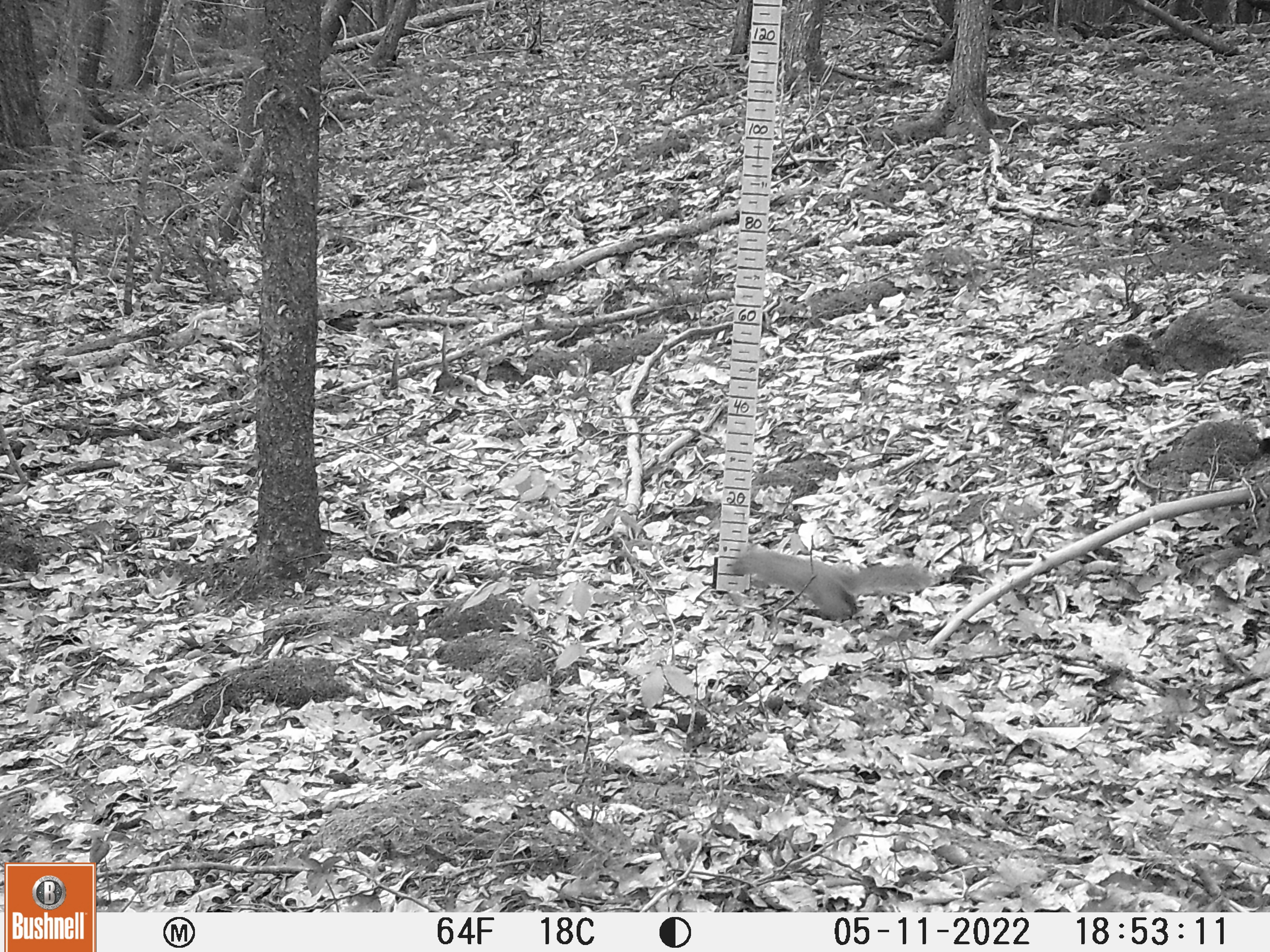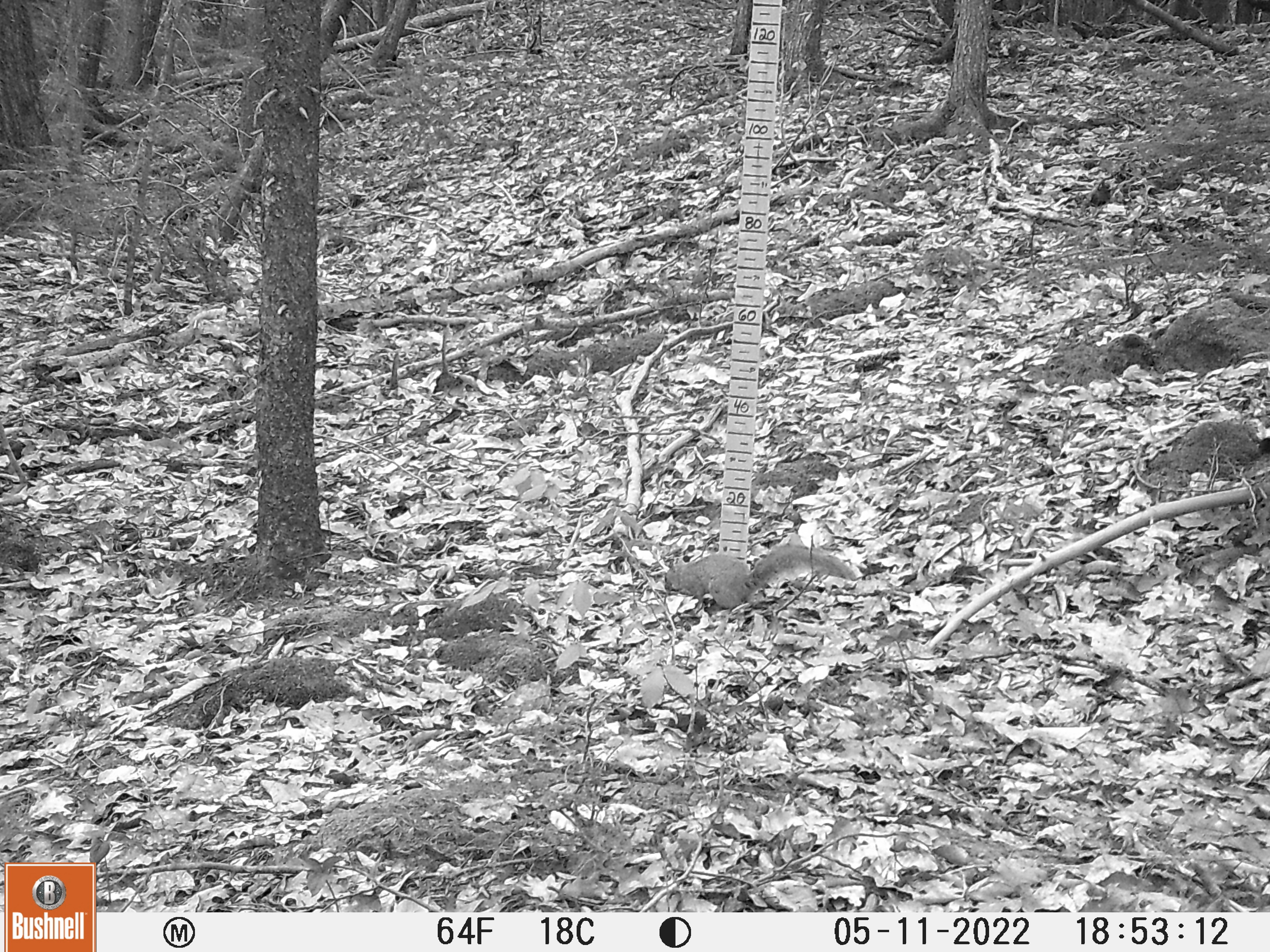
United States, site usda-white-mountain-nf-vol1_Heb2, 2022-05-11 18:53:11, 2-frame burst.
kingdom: Animalia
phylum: Chordata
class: Mammalia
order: Rodentia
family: Sciuridae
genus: Sciurus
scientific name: Sciurus carolinensis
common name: gray squirrel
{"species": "gray squirrel (Sciurus carolinensis)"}